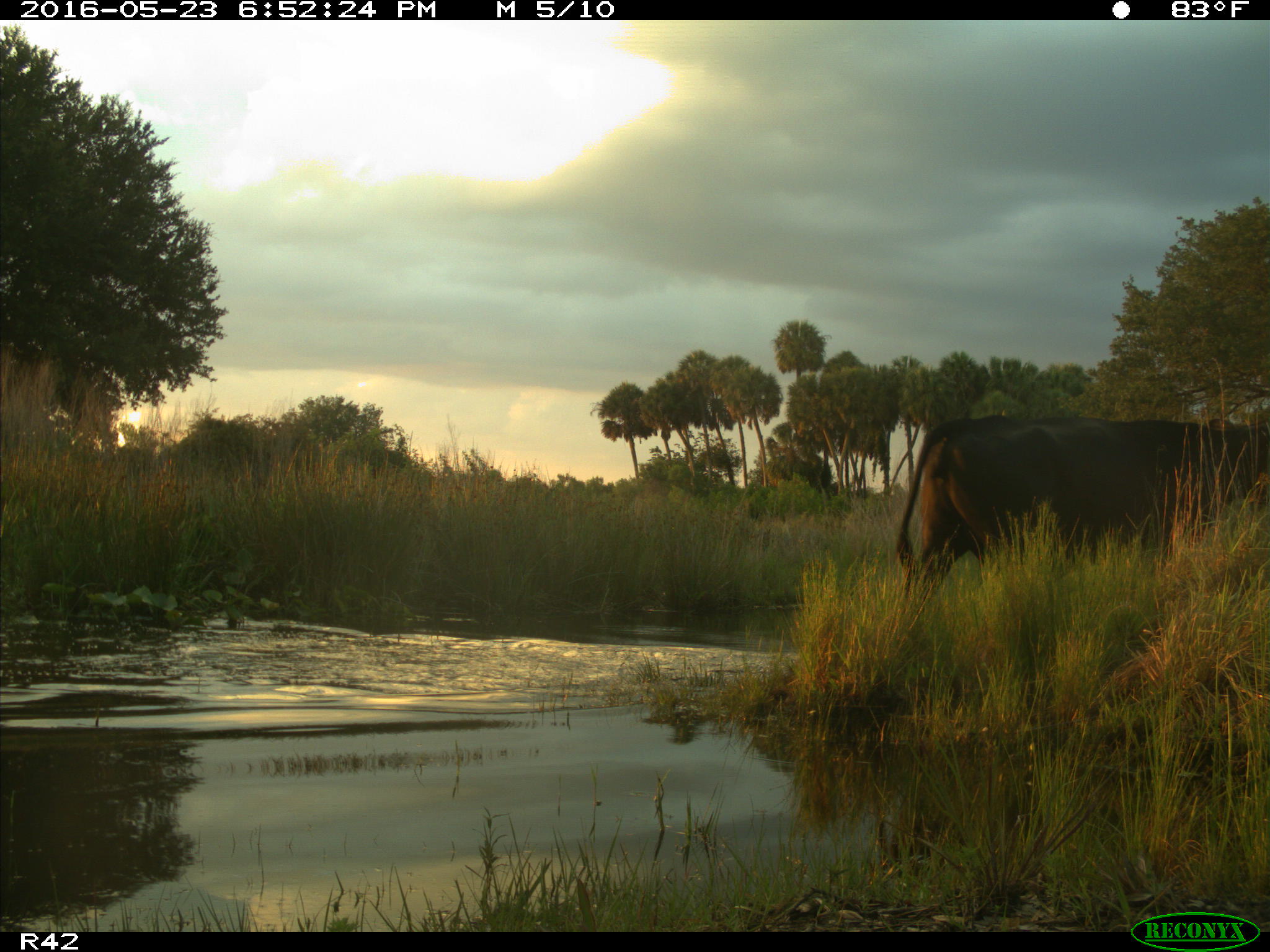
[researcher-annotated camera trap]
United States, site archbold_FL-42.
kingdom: Animalia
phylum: Chordata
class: Mammalia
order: Artiodactyla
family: Bovidae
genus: Bos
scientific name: Bos taurus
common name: domestic cow